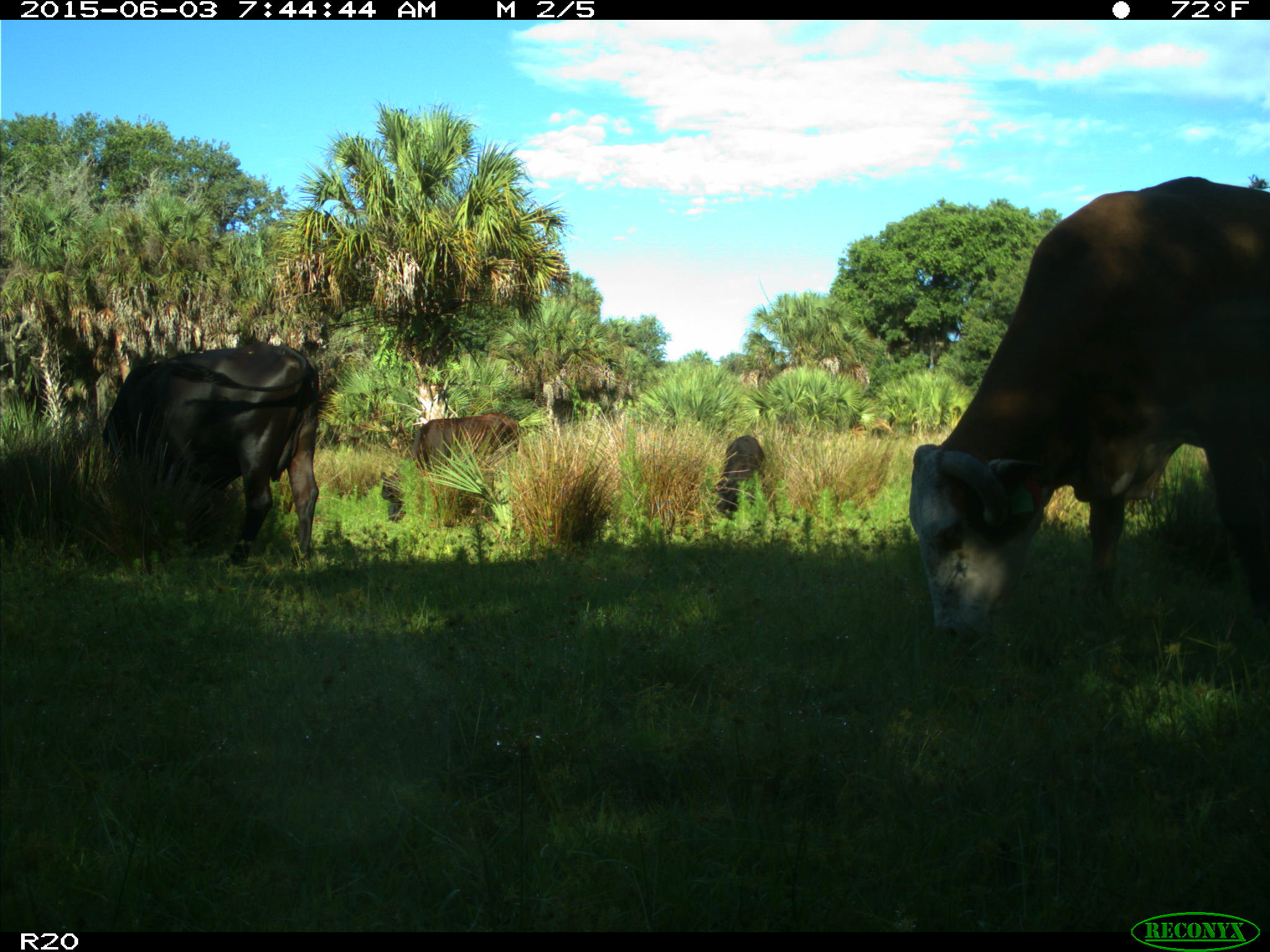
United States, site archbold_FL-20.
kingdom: Animalia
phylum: Chordata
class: Mammalia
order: Artiodactyla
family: Bovidae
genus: Bos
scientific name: Bos taurus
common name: domestic cow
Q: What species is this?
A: Bos taurus (domestic cow).